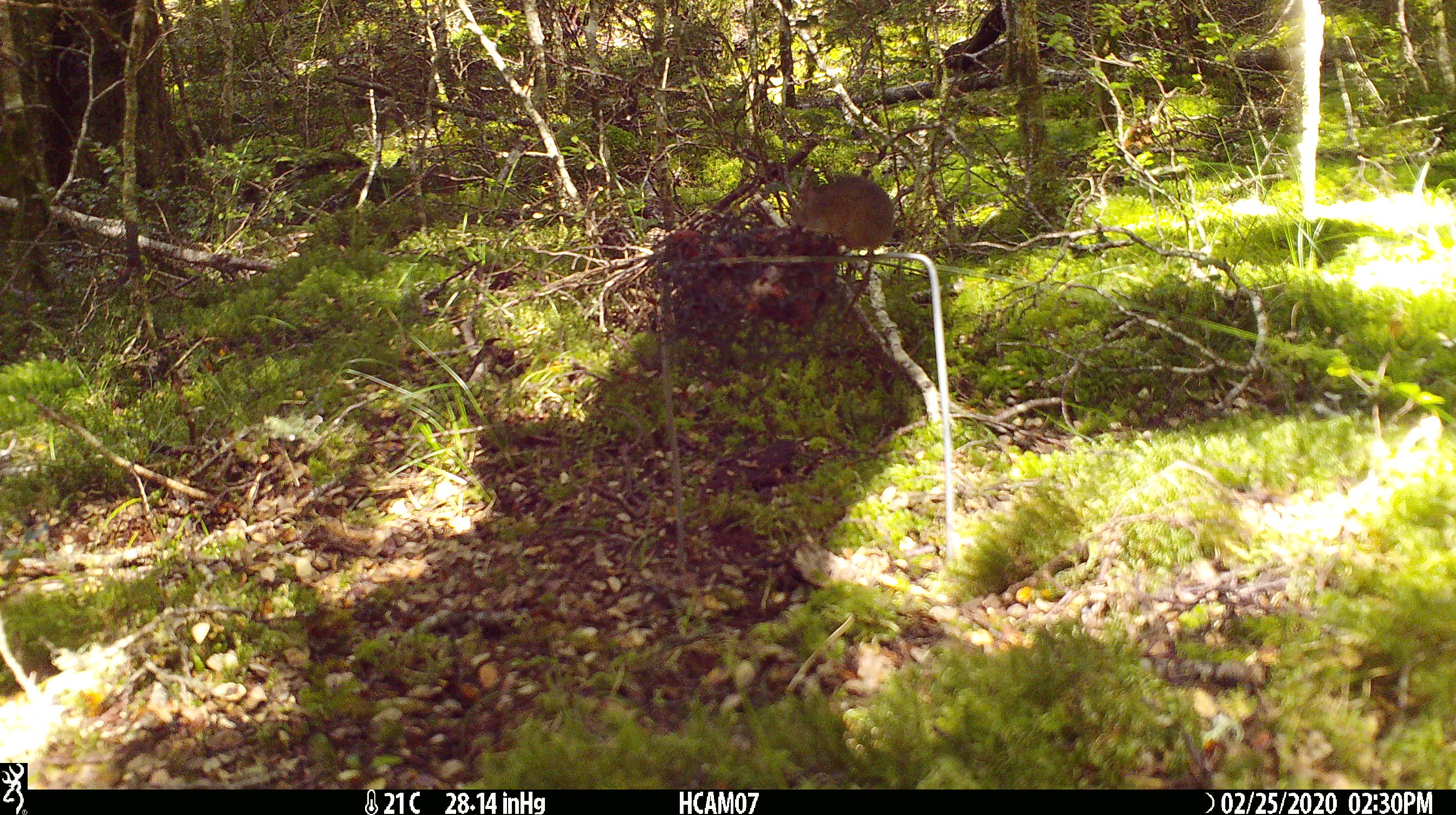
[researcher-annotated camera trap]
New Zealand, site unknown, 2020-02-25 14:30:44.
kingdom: Animalia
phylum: Chordata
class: Mammalia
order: Rodentia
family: Muridae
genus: Mus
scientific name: Mus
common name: mouse